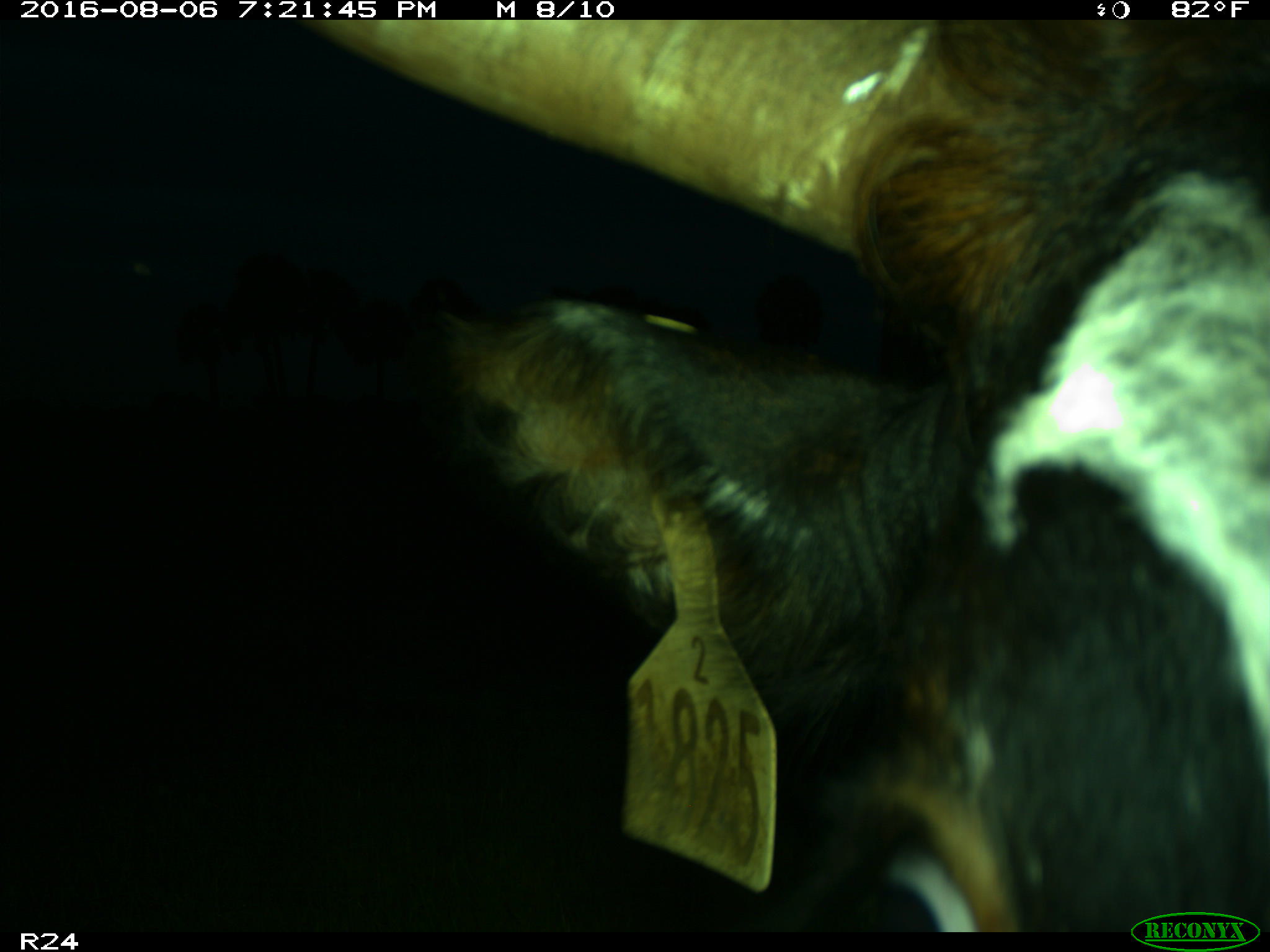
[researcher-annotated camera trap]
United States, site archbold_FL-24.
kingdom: Animalia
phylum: Chordata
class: Mammalia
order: Artiodactyla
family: Bovidae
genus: Bos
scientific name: Bos taurus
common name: domestic cow